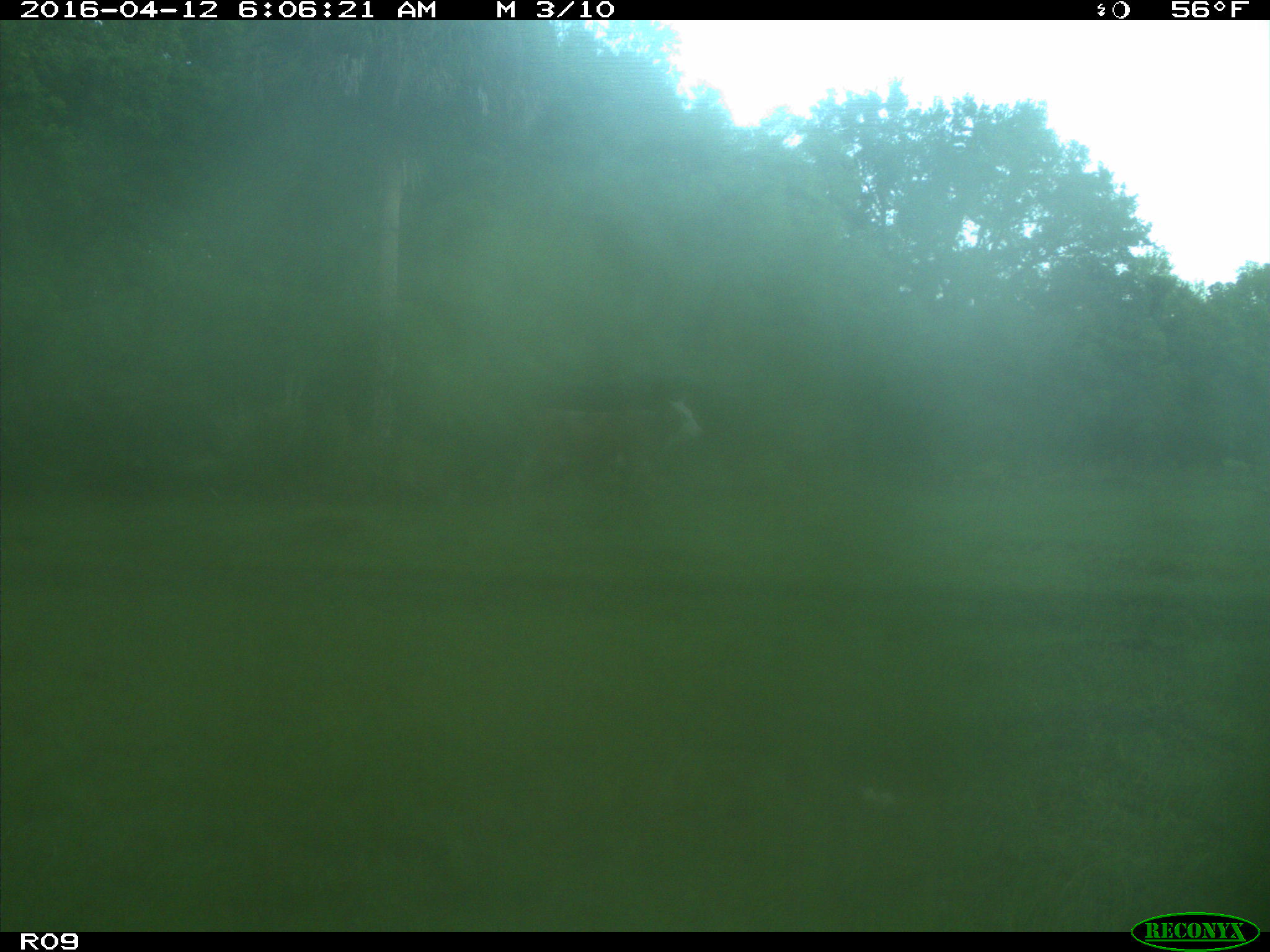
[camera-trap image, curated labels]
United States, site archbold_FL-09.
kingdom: Animalia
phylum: Chordata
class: Mammalia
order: Artiodactyla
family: Bovidae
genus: Bos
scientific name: Bos taurus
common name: domestic cow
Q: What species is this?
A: Bos taurus (domestic cow).